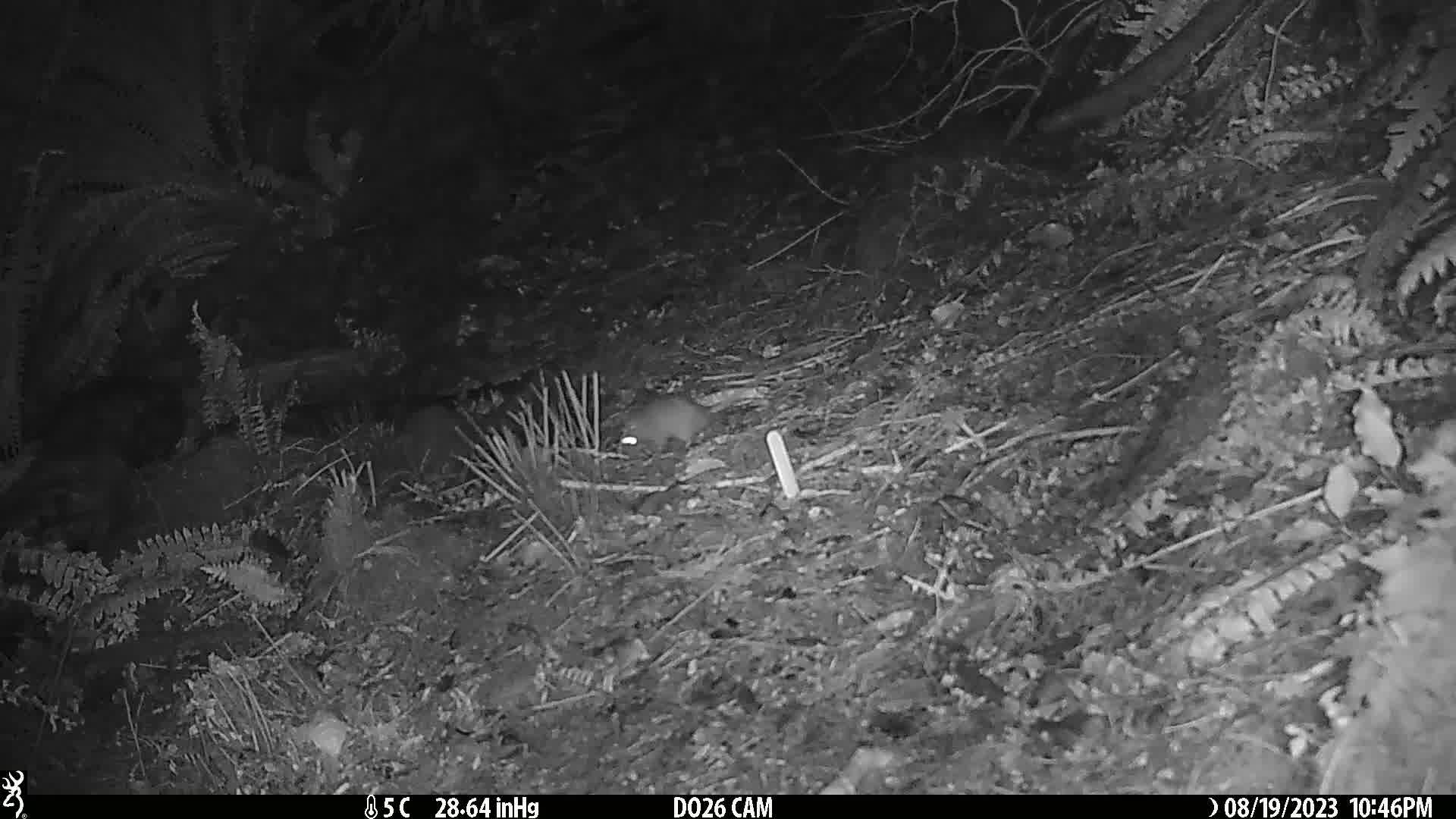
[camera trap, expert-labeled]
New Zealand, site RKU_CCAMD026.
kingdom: Animalia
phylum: Chordata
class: Mammalia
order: Rodentia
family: Muridae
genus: Rattus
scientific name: Rattus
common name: rat